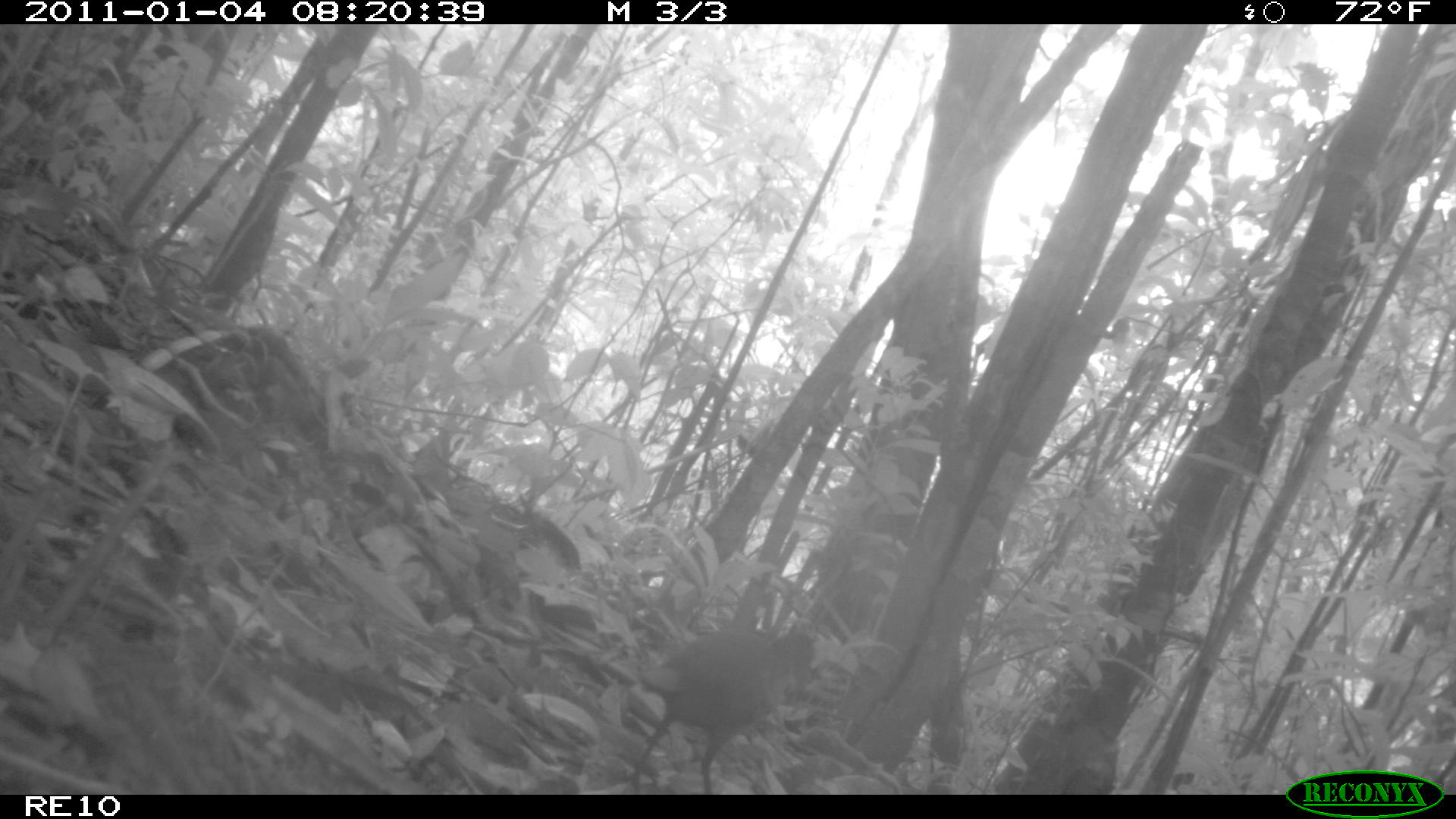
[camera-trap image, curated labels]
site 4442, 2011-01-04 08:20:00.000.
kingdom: Animalia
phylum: Chordata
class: Aves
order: Gruiformes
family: Sarothruridae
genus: Mentocrex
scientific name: Mentocrex kioloides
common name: madagascar wood rail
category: canirallus kioloides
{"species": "canirallus kioloides (madagascar wood rail) (Mentocrex kioloides)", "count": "1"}